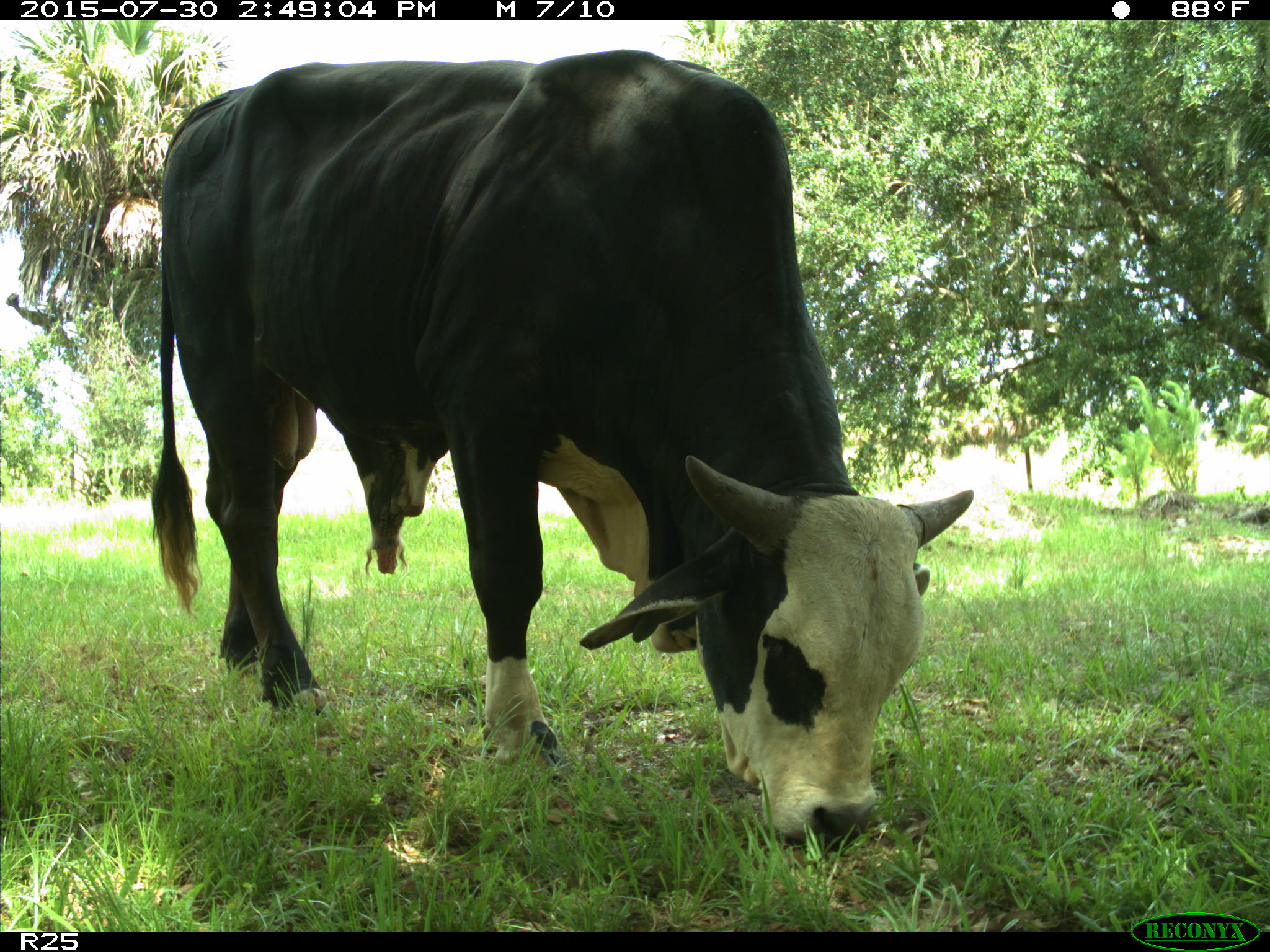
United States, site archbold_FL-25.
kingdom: Animalia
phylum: Chordata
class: Mammalia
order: Artiodactyla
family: Bovidae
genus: Bos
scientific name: Bos taurus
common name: domestic cow